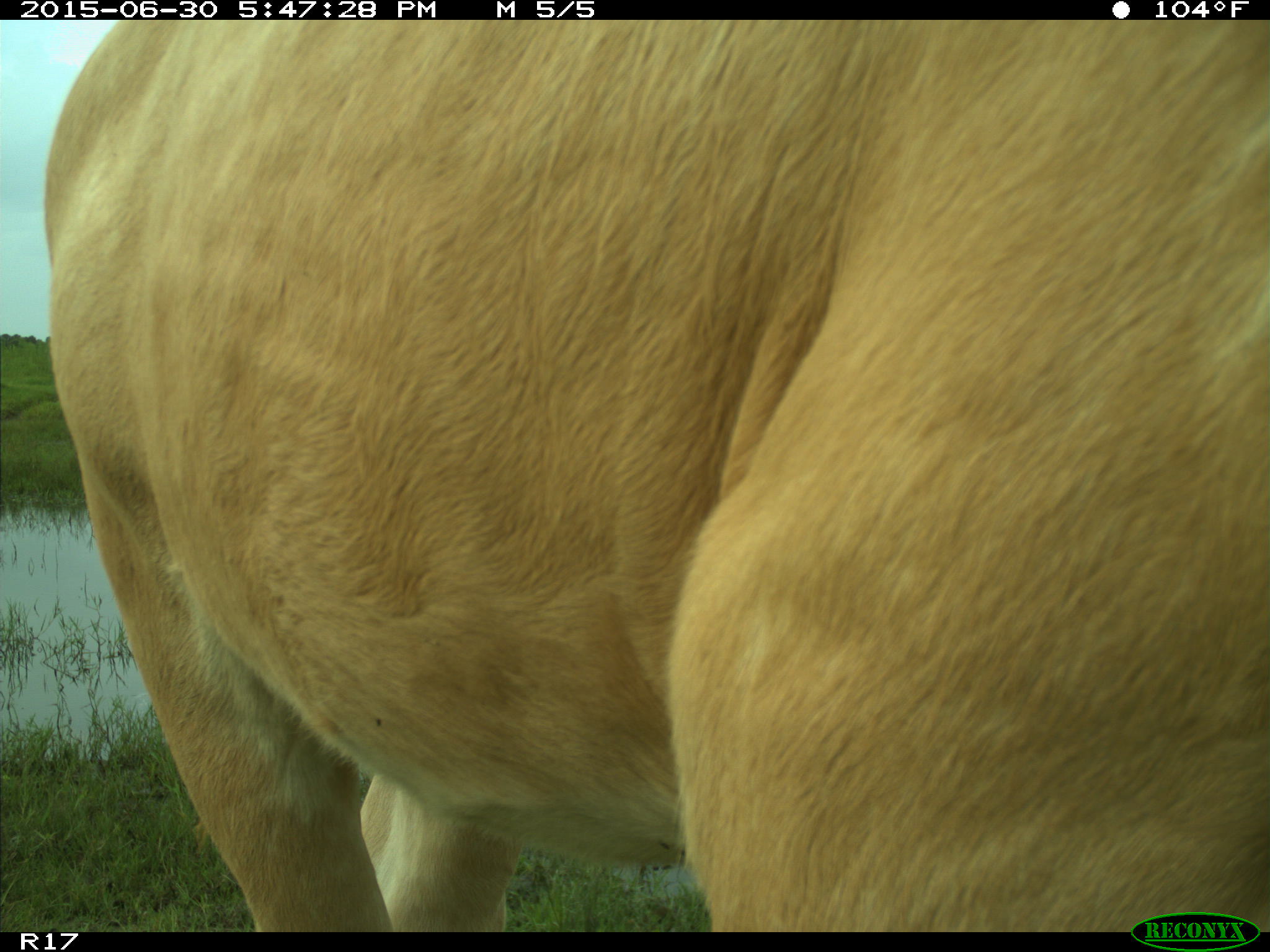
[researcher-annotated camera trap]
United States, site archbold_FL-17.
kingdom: Animalia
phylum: Chordata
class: Mammalia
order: Artiodactyla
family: Bovidae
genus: Bos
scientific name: Bos taurus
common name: domestic cow